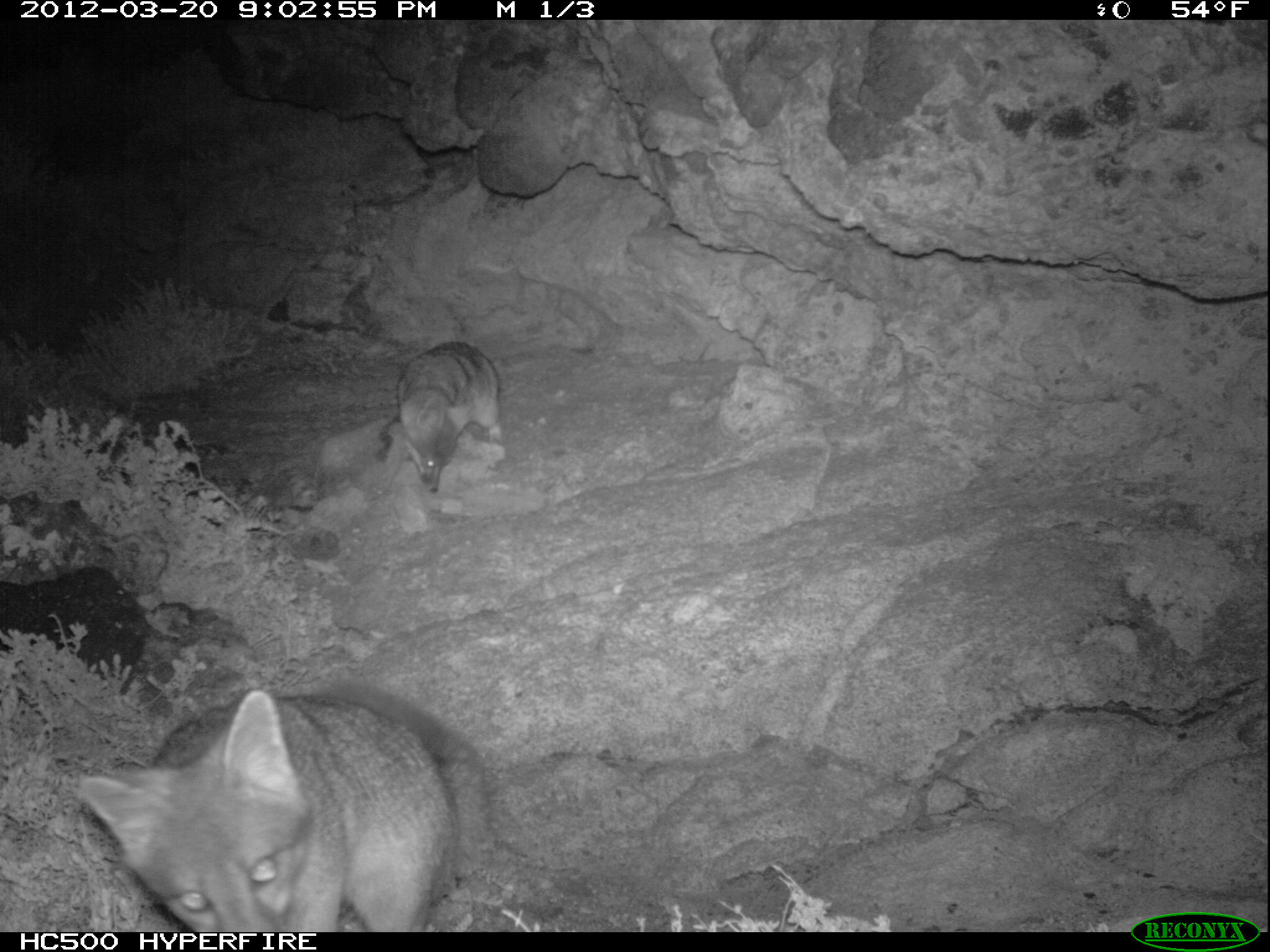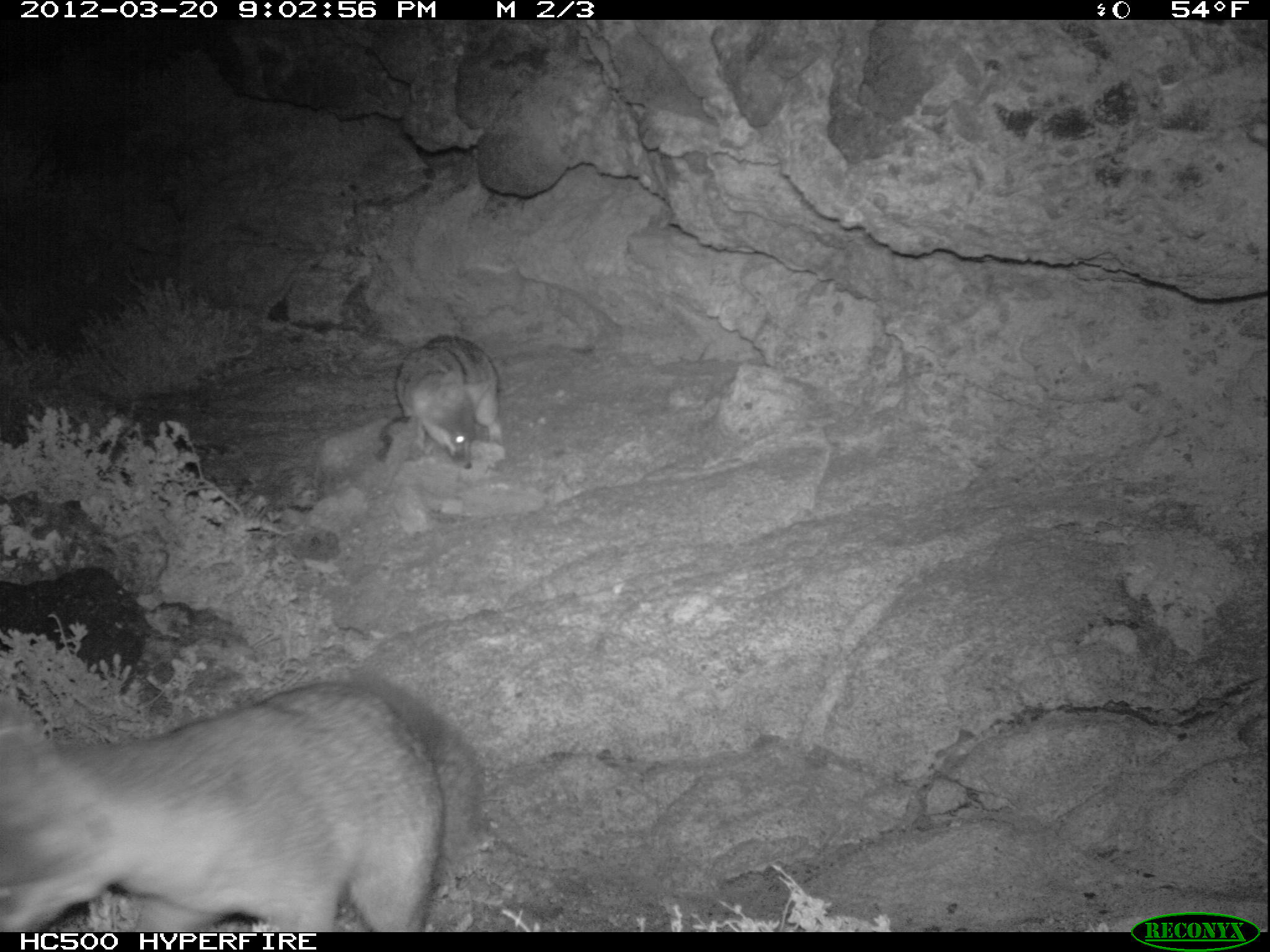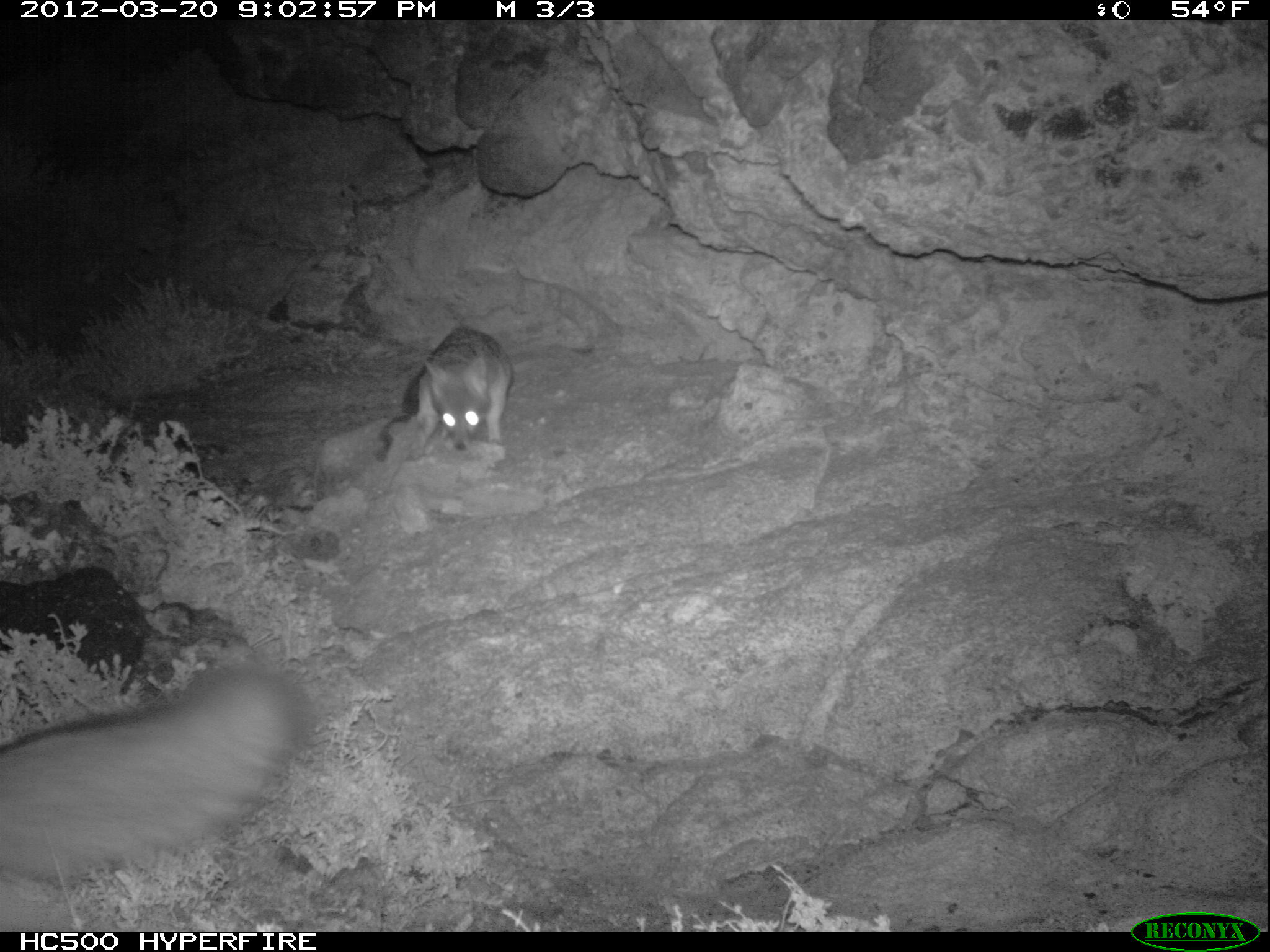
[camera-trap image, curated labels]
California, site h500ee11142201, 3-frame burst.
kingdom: Animalia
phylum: Chordata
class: Mammalia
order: Carnivora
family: Canidae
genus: Urocyon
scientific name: Urocyon littoralis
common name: island fox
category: fox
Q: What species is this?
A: Fox (island fox) (Urocyon littoralis).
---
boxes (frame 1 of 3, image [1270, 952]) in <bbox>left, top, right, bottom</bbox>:
fox: <bbox>81, 691, 492, 931</bbox>; <bbox>368, 342, 500, 495</bbox>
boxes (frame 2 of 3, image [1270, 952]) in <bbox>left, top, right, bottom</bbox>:
fox: <bbox>0, 672, 482, 932</bbox>; <bbox>394, 334, 502, 469</bbox>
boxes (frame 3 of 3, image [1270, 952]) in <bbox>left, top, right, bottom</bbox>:
fox: <bbox>0, 664, 313, 887</bbox>; <bbox>403, 328, 513, 459</bbox>